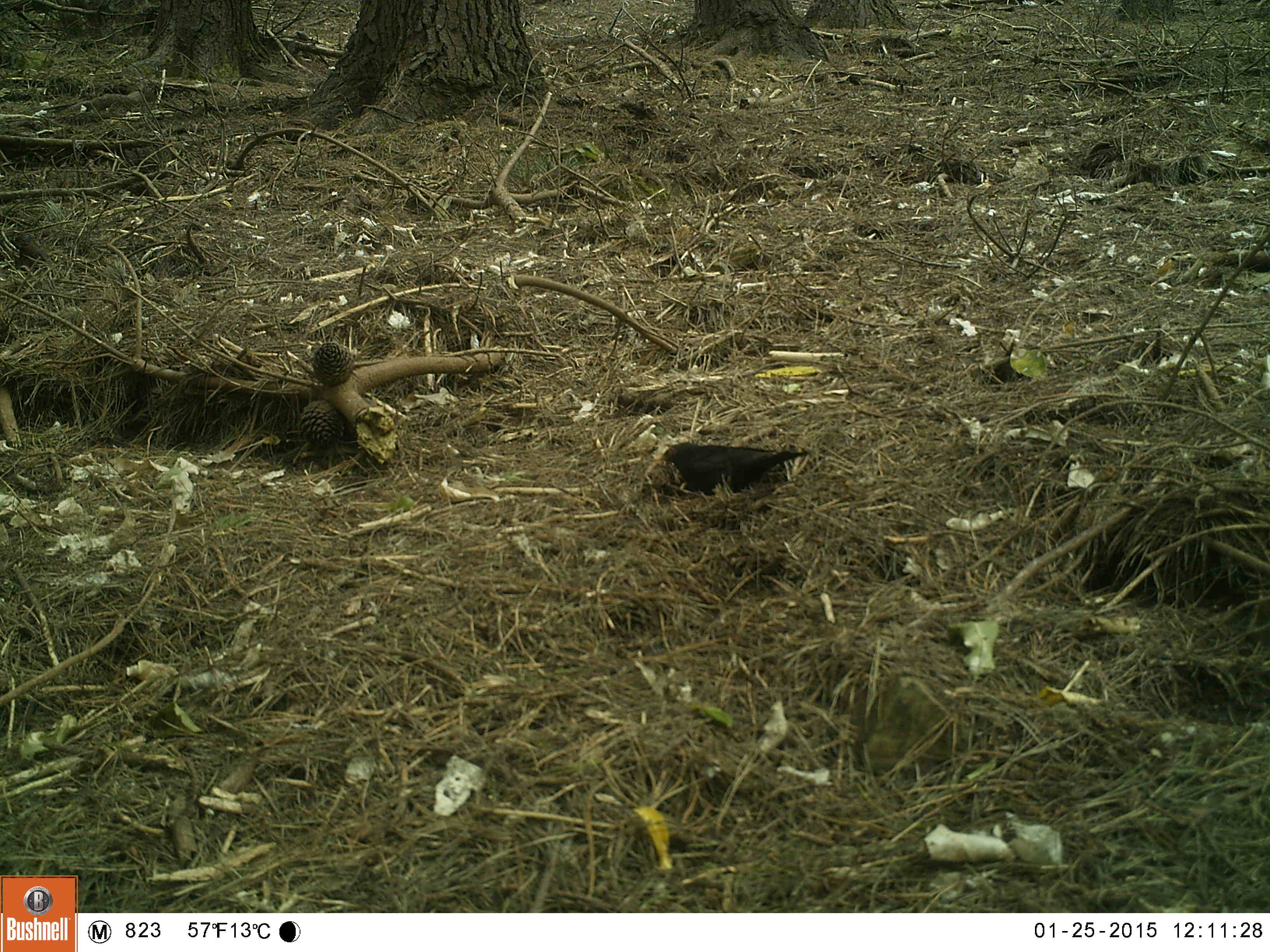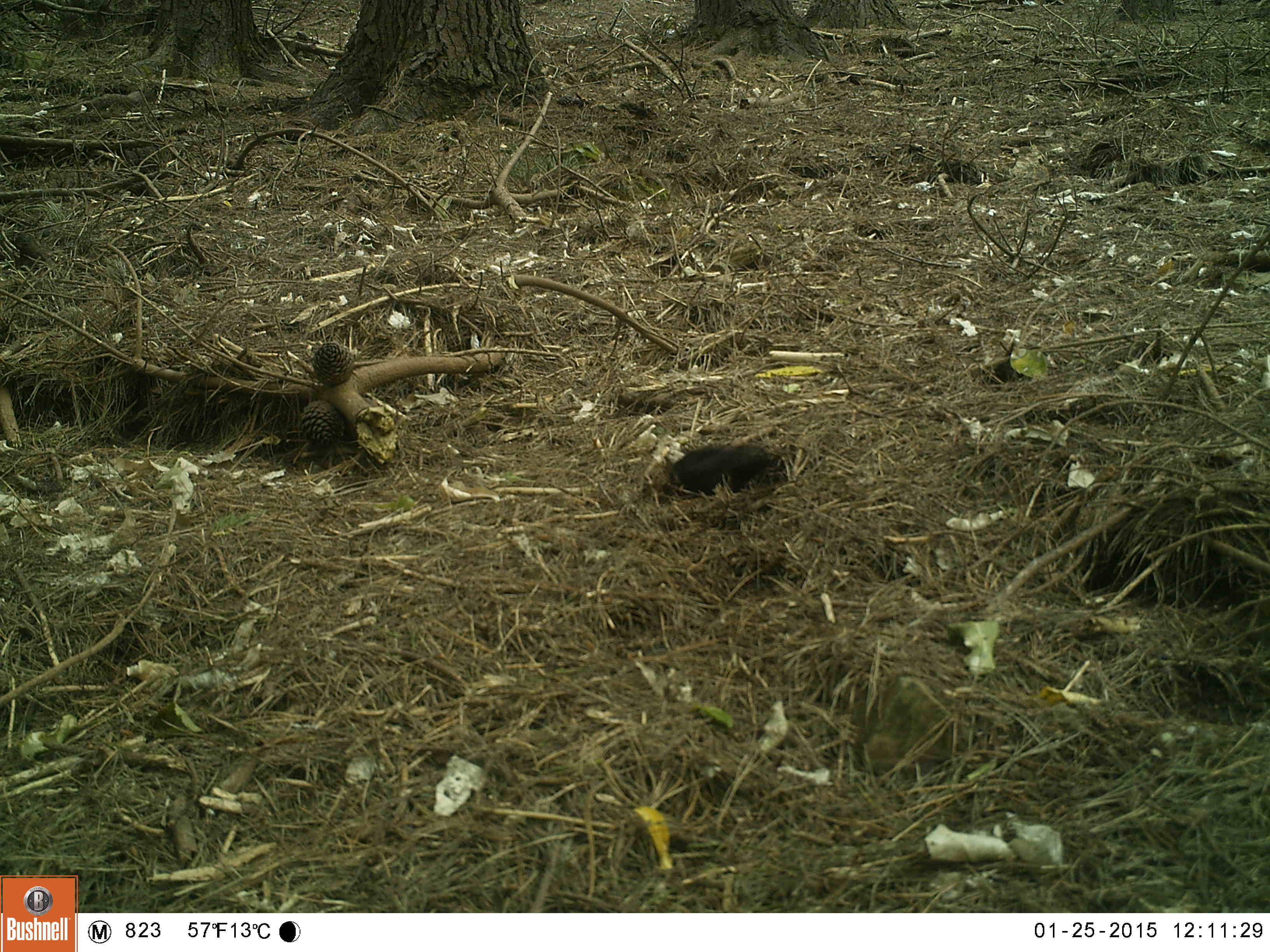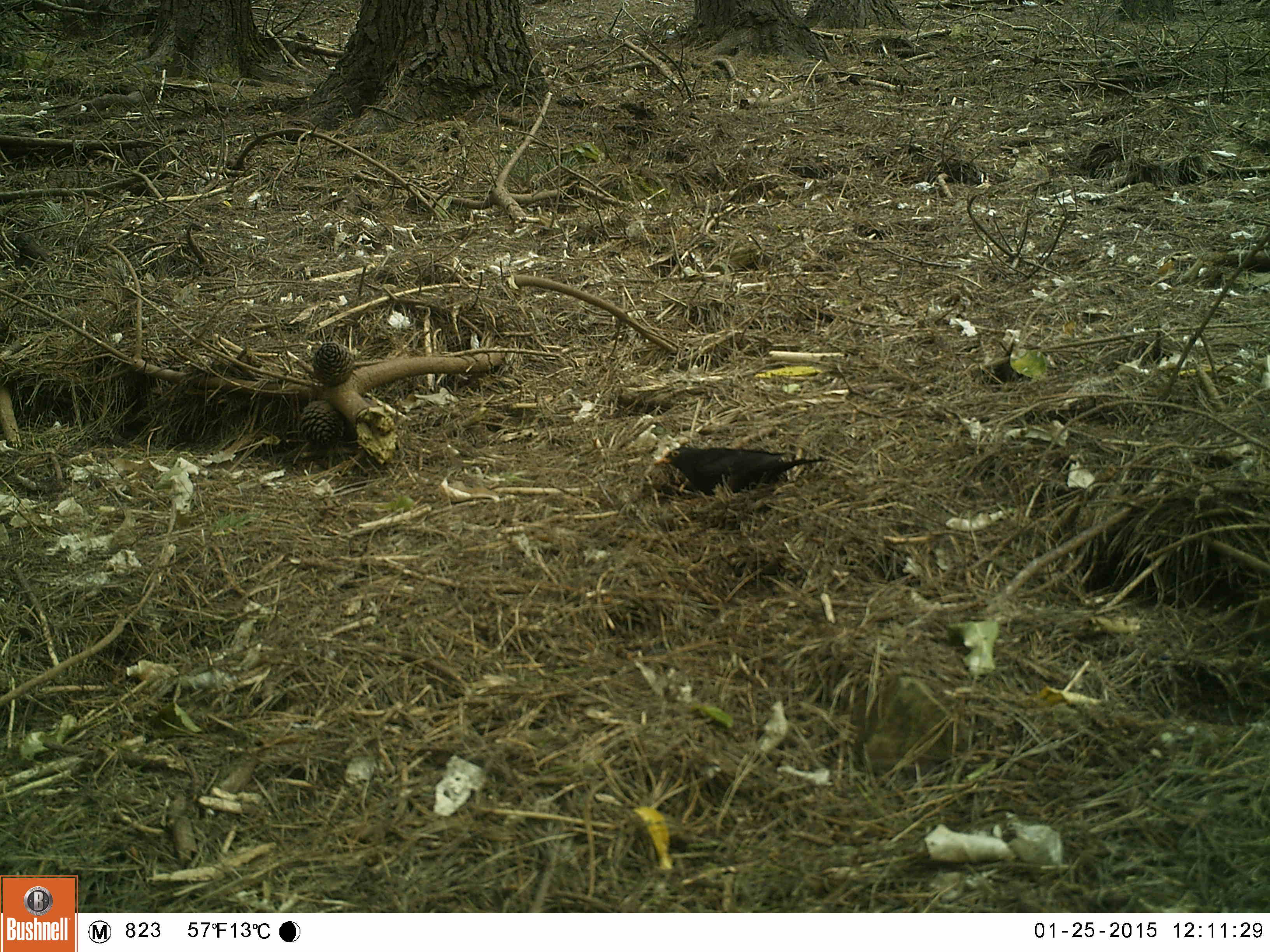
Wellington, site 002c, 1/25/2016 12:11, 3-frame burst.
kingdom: Animalia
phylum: Chordata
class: Aves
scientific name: Aves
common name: bird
Bird (Aves).